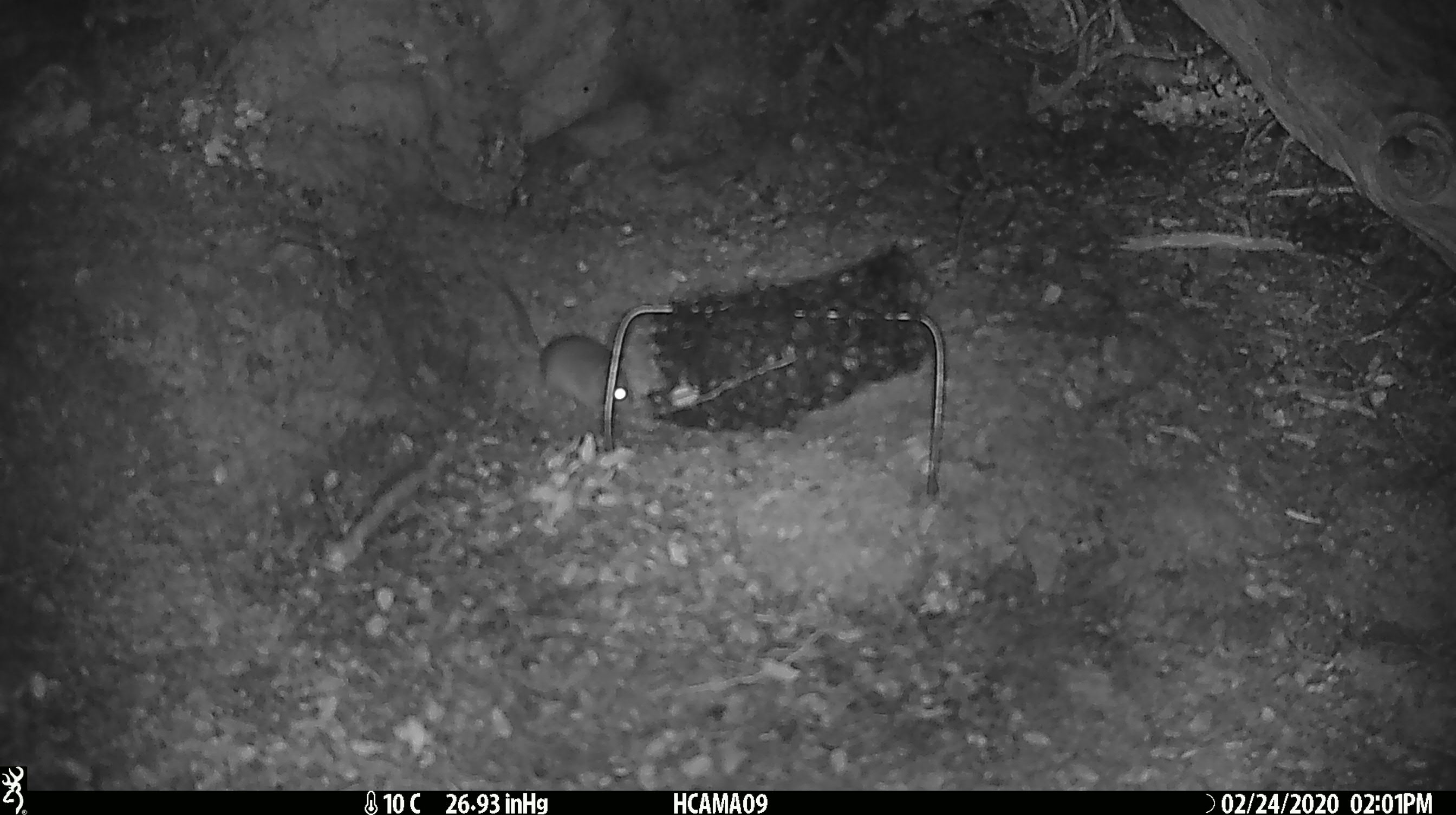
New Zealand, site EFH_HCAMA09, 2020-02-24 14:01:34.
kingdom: Animalia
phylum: Chordata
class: Mammalia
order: Rodentia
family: Muridae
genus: Mus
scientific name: Mus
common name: mouse